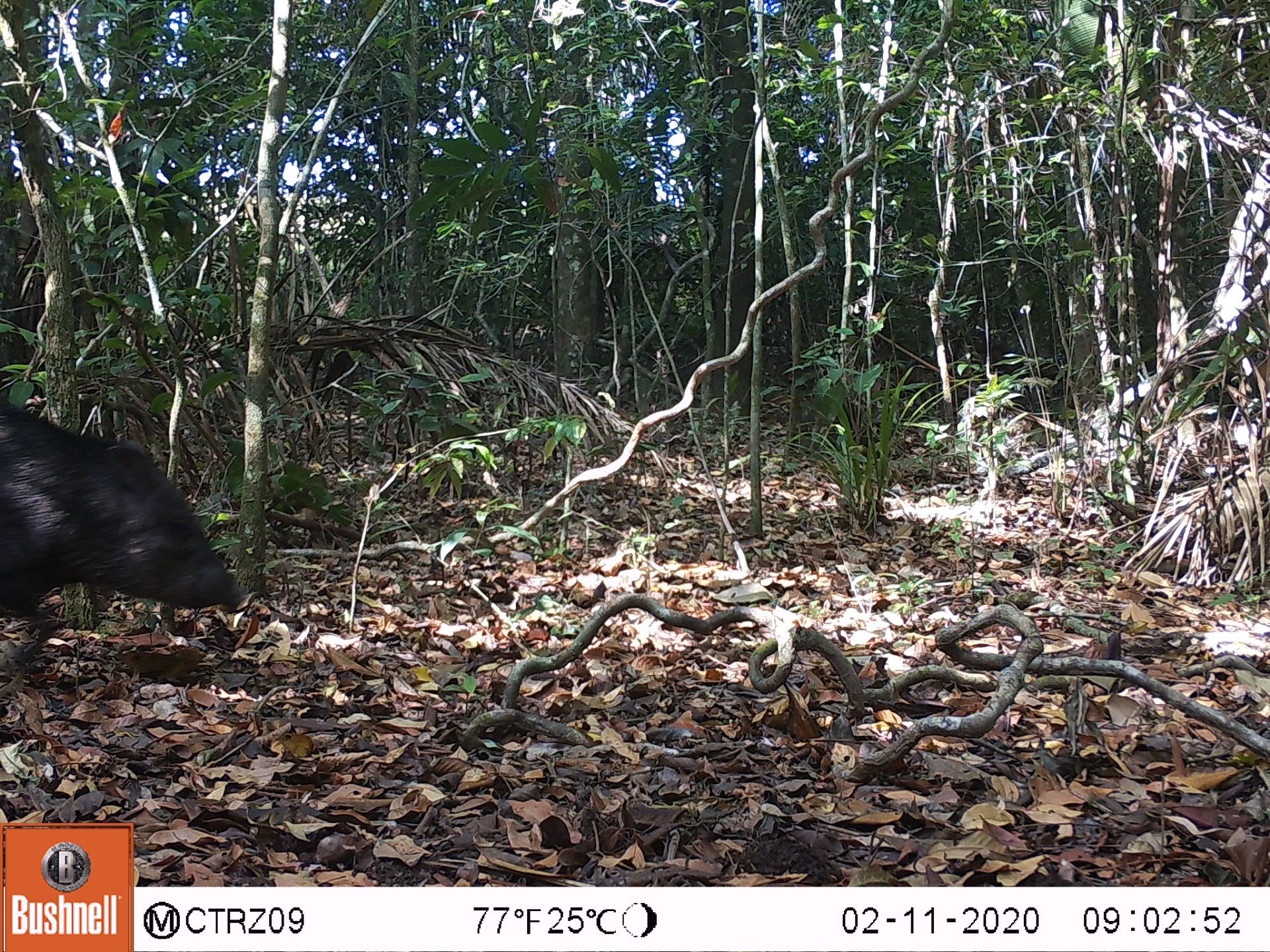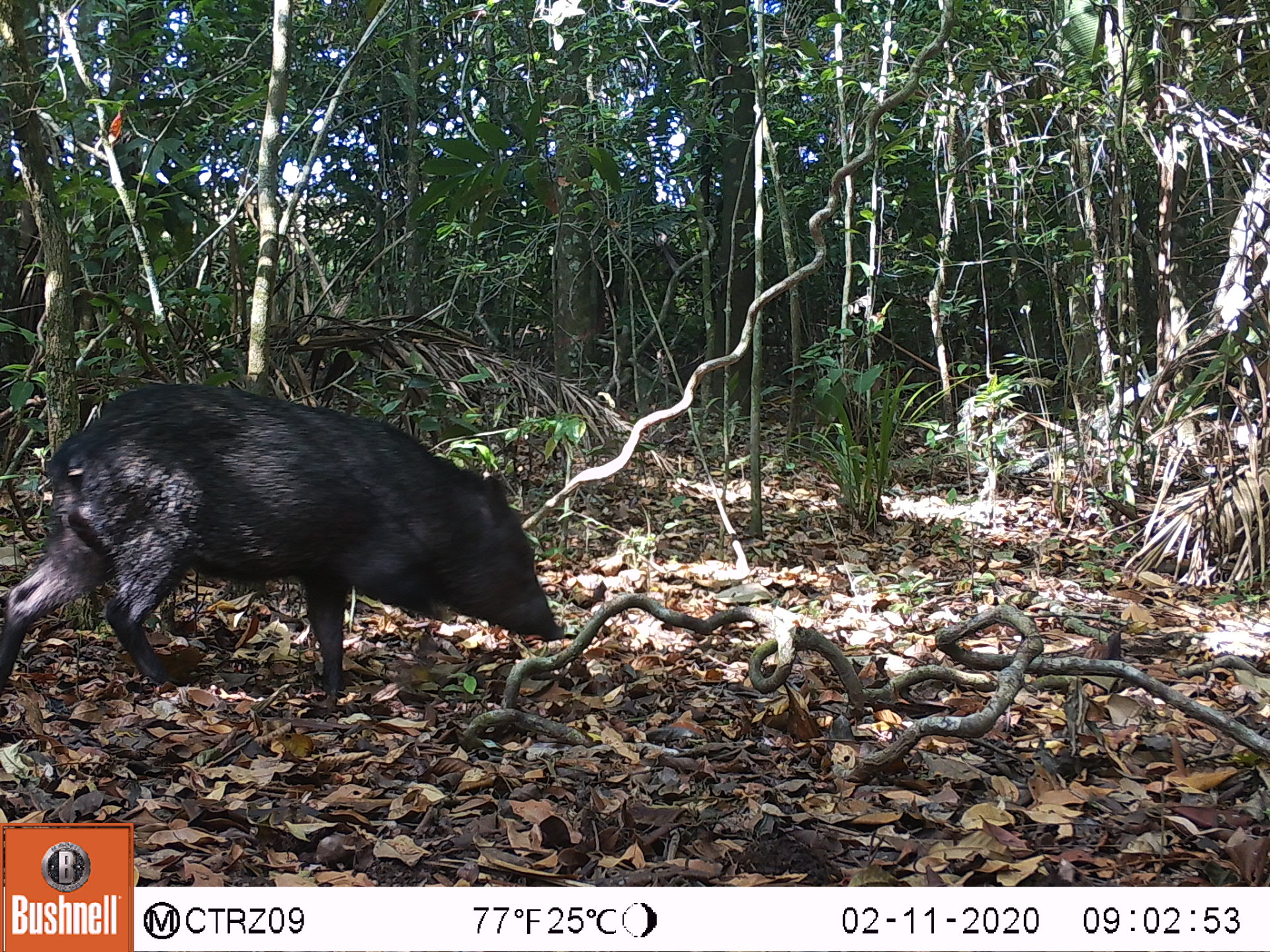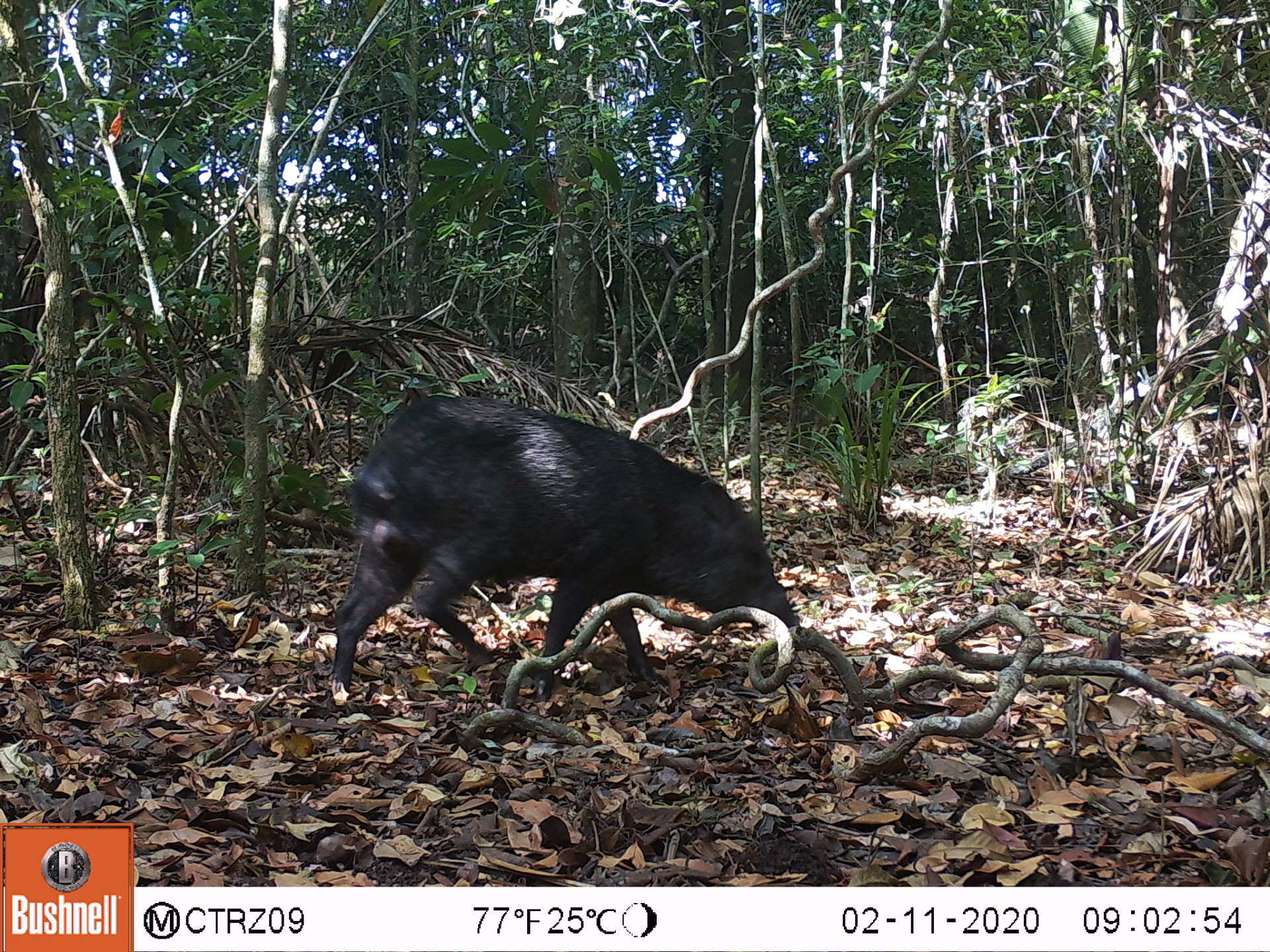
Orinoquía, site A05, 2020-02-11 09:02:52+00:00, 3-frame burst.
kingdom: Animalia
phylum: Chordata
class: Mammalia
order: Artiodactyla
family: Tayassuidae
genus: Pecari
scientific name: Pecari tajacu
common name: collared peccary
Collared peccary (Pecari tajacu).